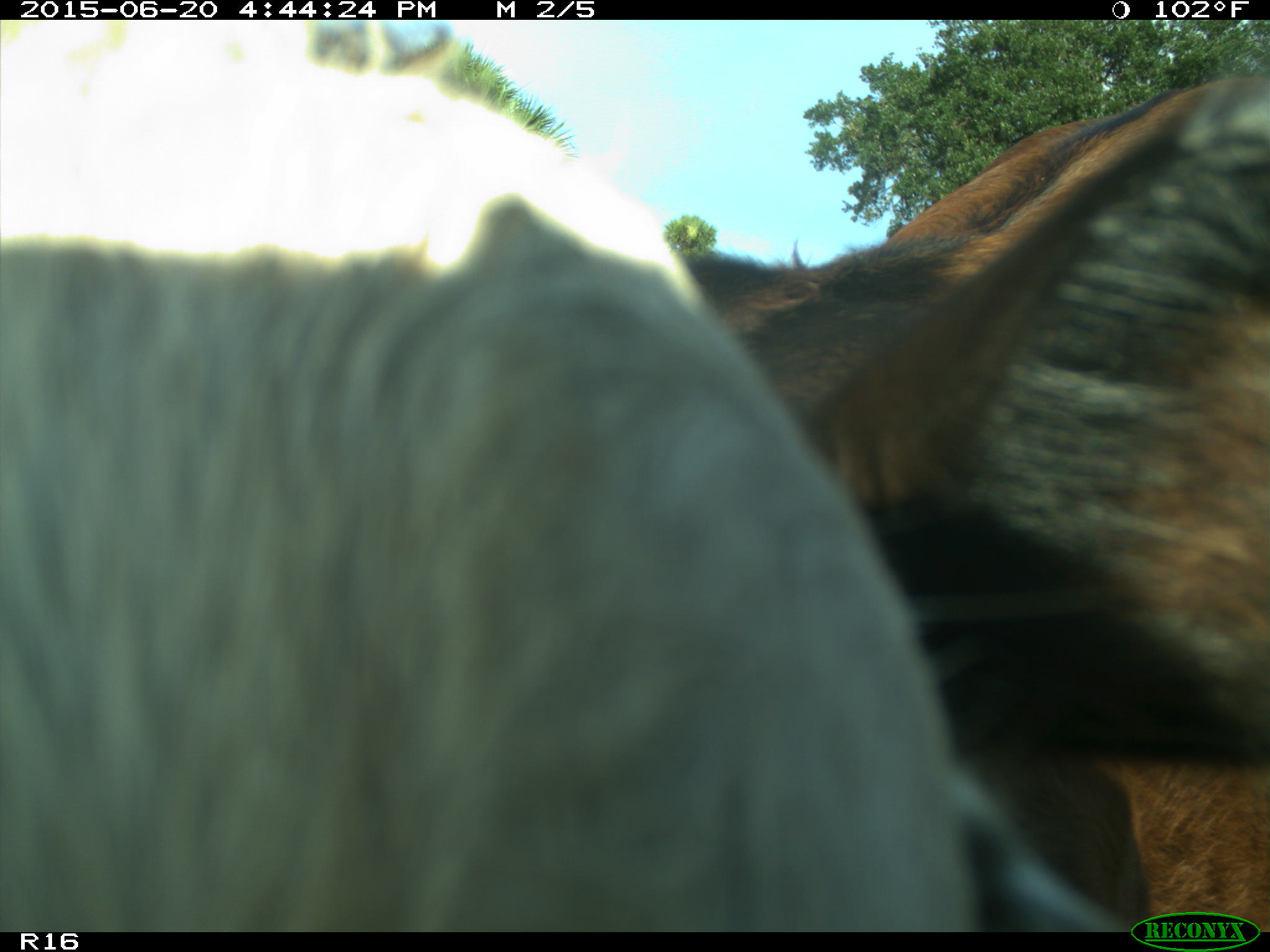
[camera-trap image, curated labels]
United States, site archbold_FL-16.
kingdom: Animalia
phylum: Chordata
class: Mammalia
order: Artiodactyla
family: Bovidae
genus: Bos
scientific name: Bos taurus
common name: domestic cow